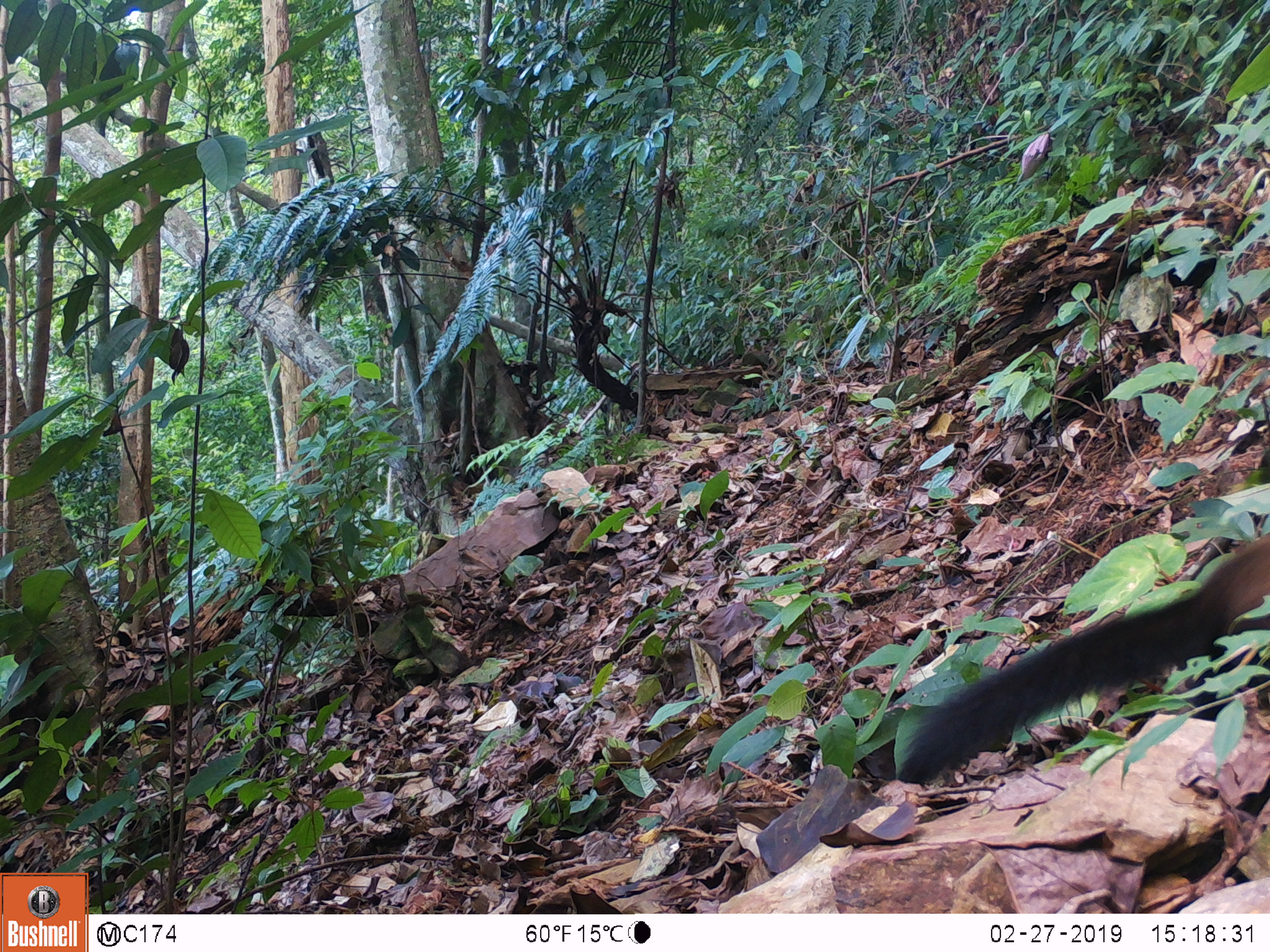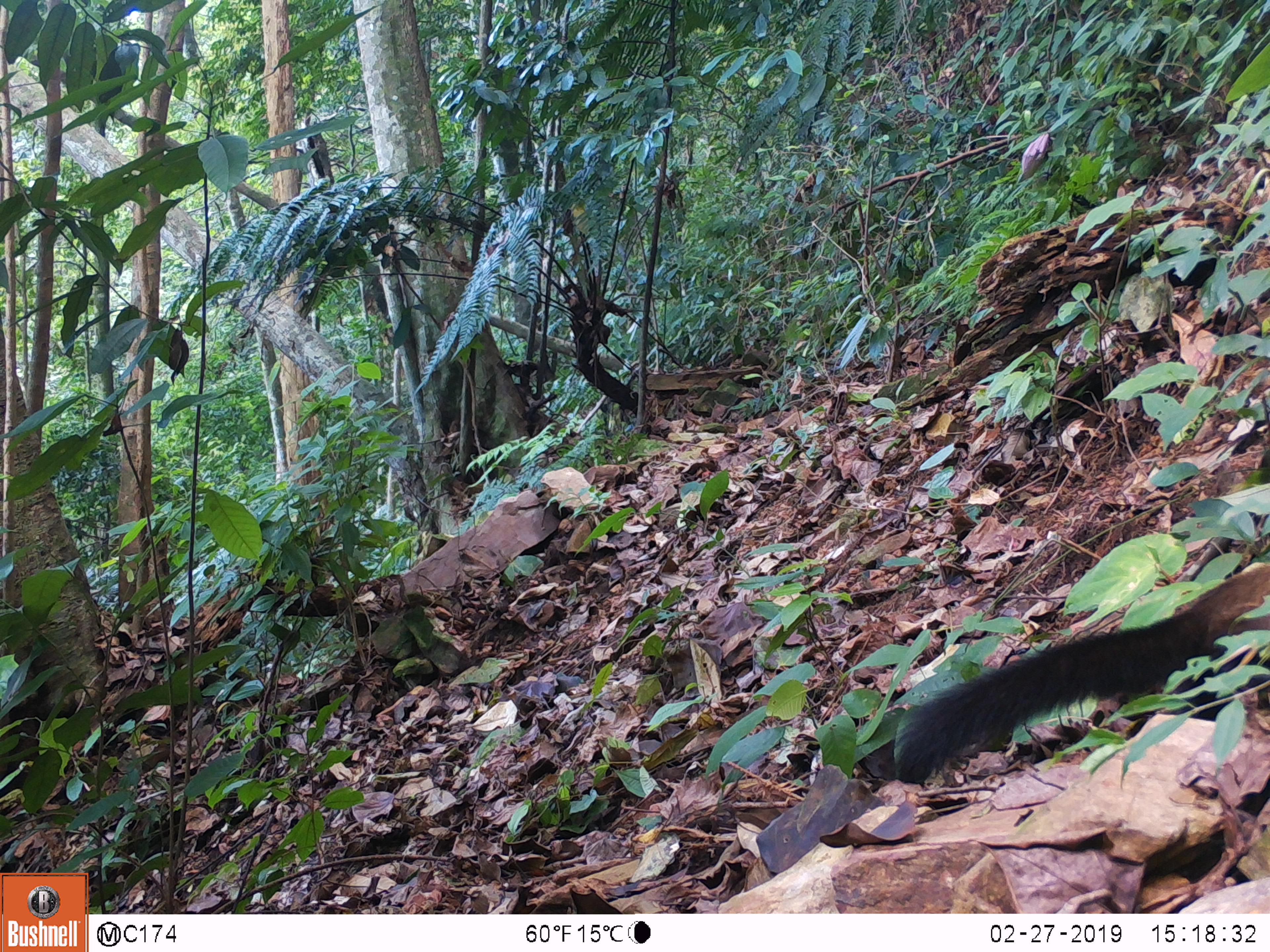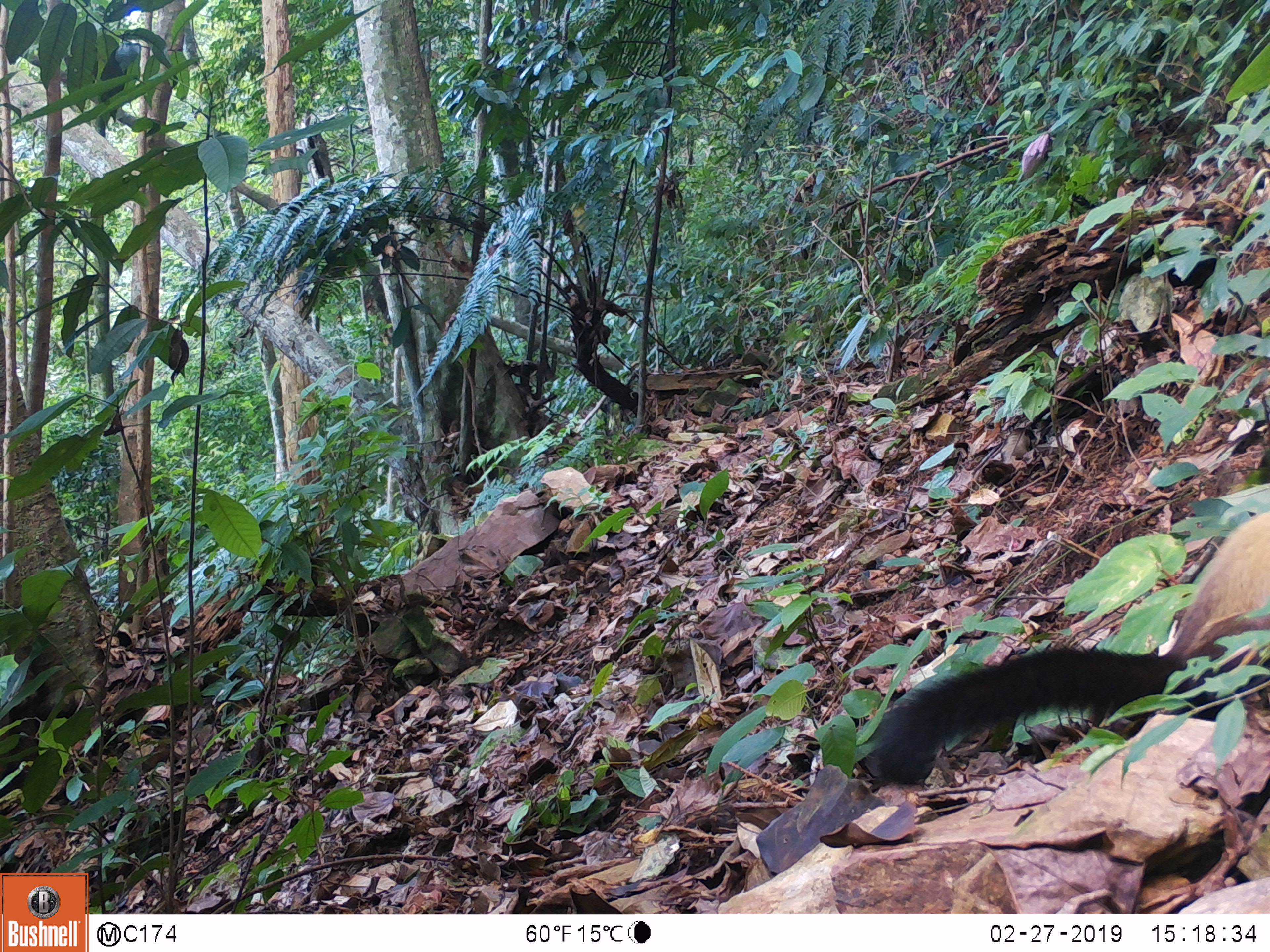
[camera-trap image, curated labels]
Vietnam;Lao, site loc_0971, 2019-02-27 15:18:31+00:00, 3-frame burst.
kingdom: Animalia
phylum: Chordata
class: Mammalia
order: Carnivora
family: Mustelidae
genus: Martes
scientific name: Martes flavigula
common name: yellow-throated marten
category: yellow throated marten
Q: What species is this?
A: Yellow throated marten (yellow-throated marten) (Martes flavigula).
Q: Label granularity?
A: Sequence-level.